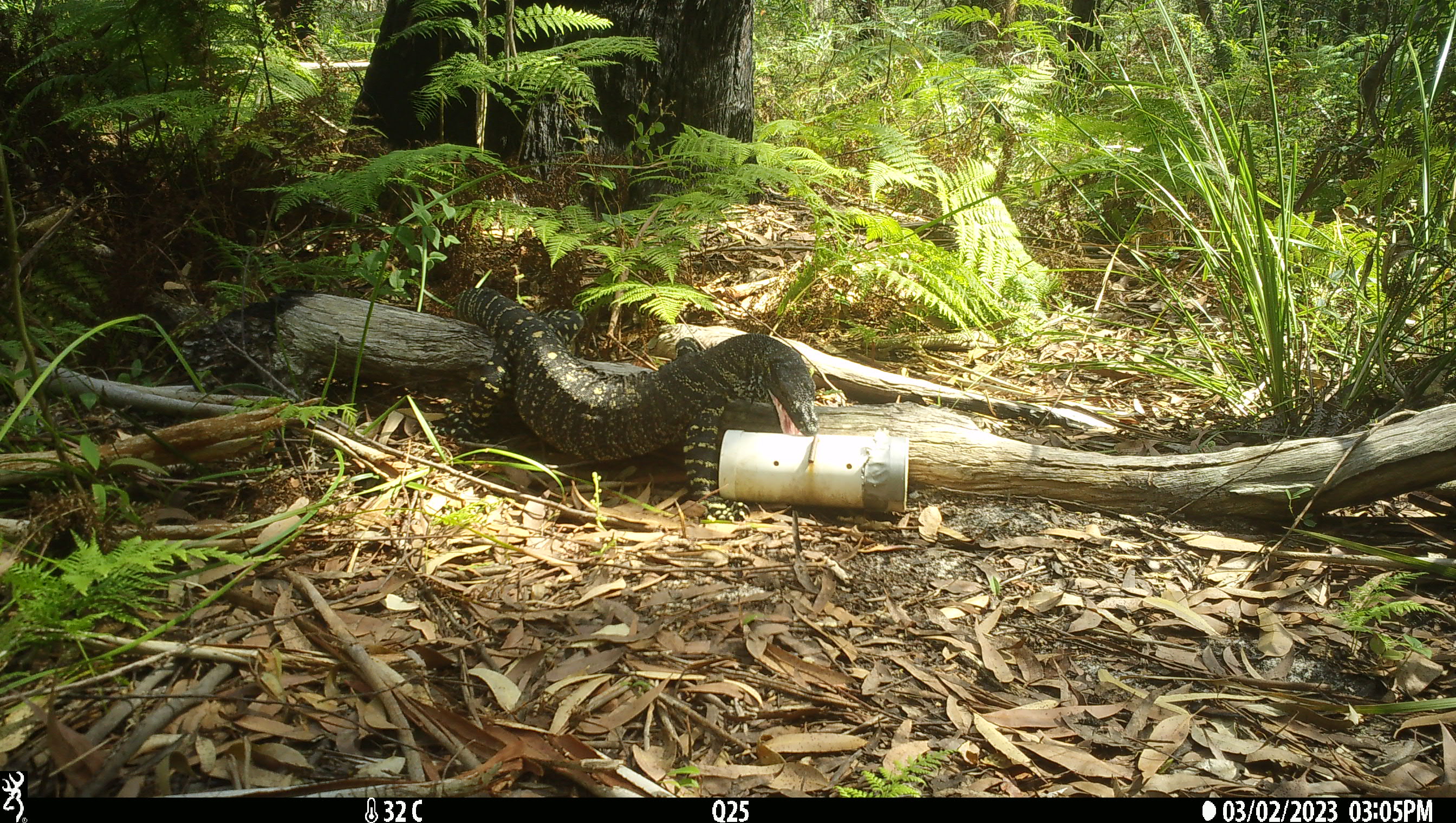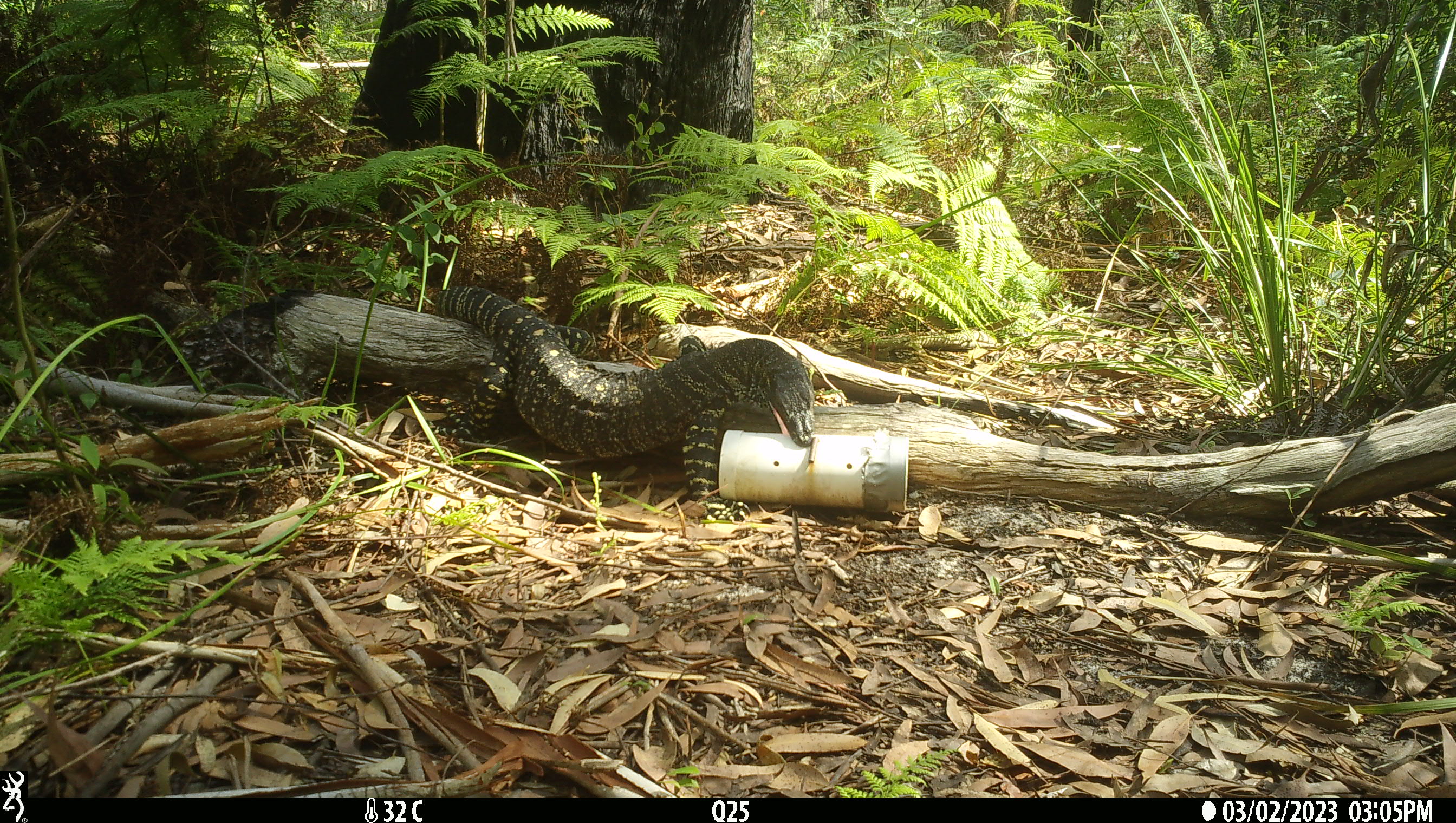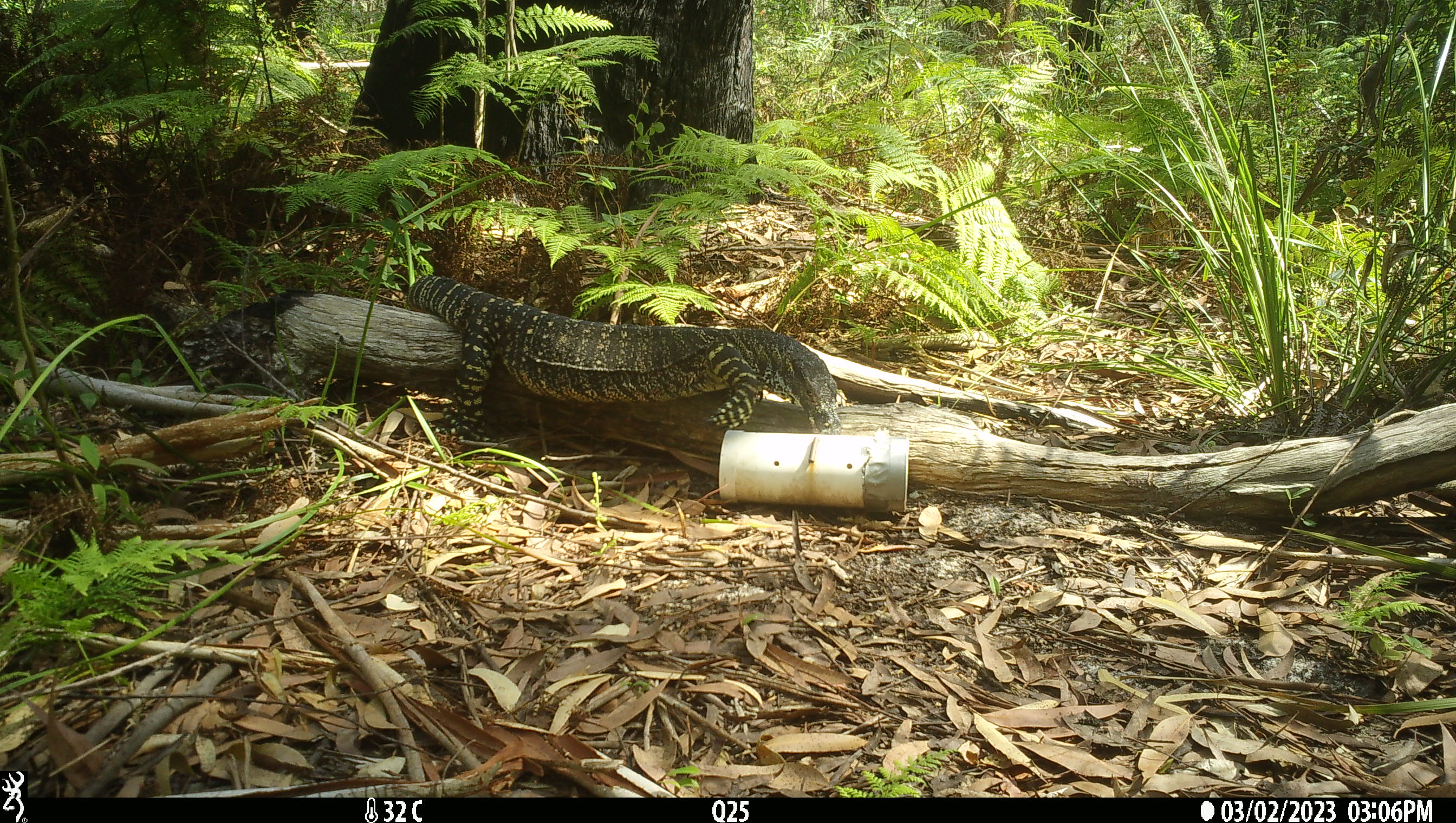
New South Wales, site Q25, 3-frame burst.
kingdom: Animalia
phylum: Chordata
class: Reptilia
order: Squamata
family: Varanidae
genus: Varanus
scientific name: Varanus varius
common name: lace monitor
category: goanna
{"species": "goanna (lace monitor) (Varanus varius)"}